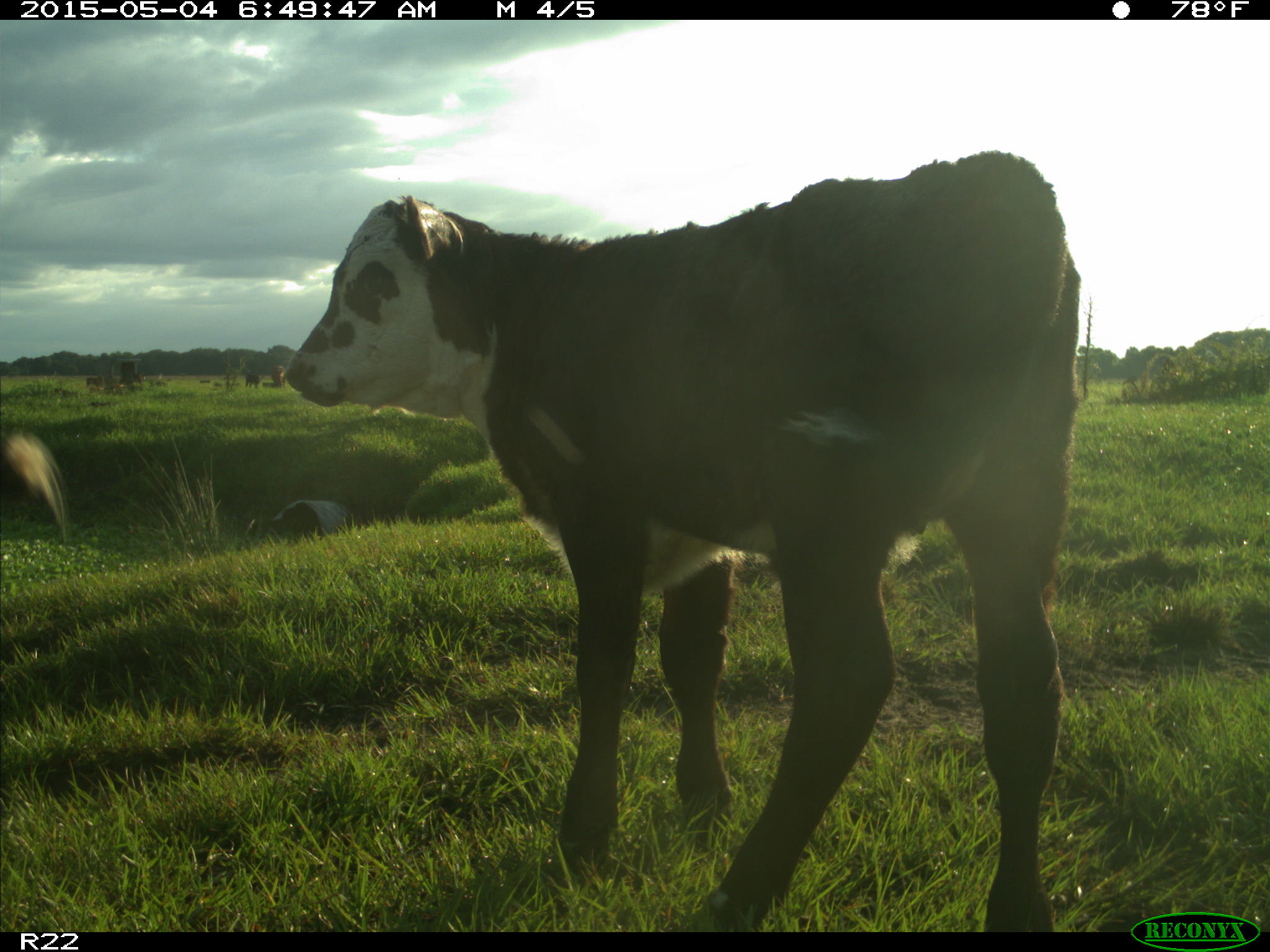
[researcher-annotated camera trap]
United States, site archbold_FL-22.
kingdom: Animalia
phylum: Chordata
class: Mammalia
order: Artiodactyla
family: Bovidae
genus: Bos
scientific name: Bos taurus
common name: domestic cow